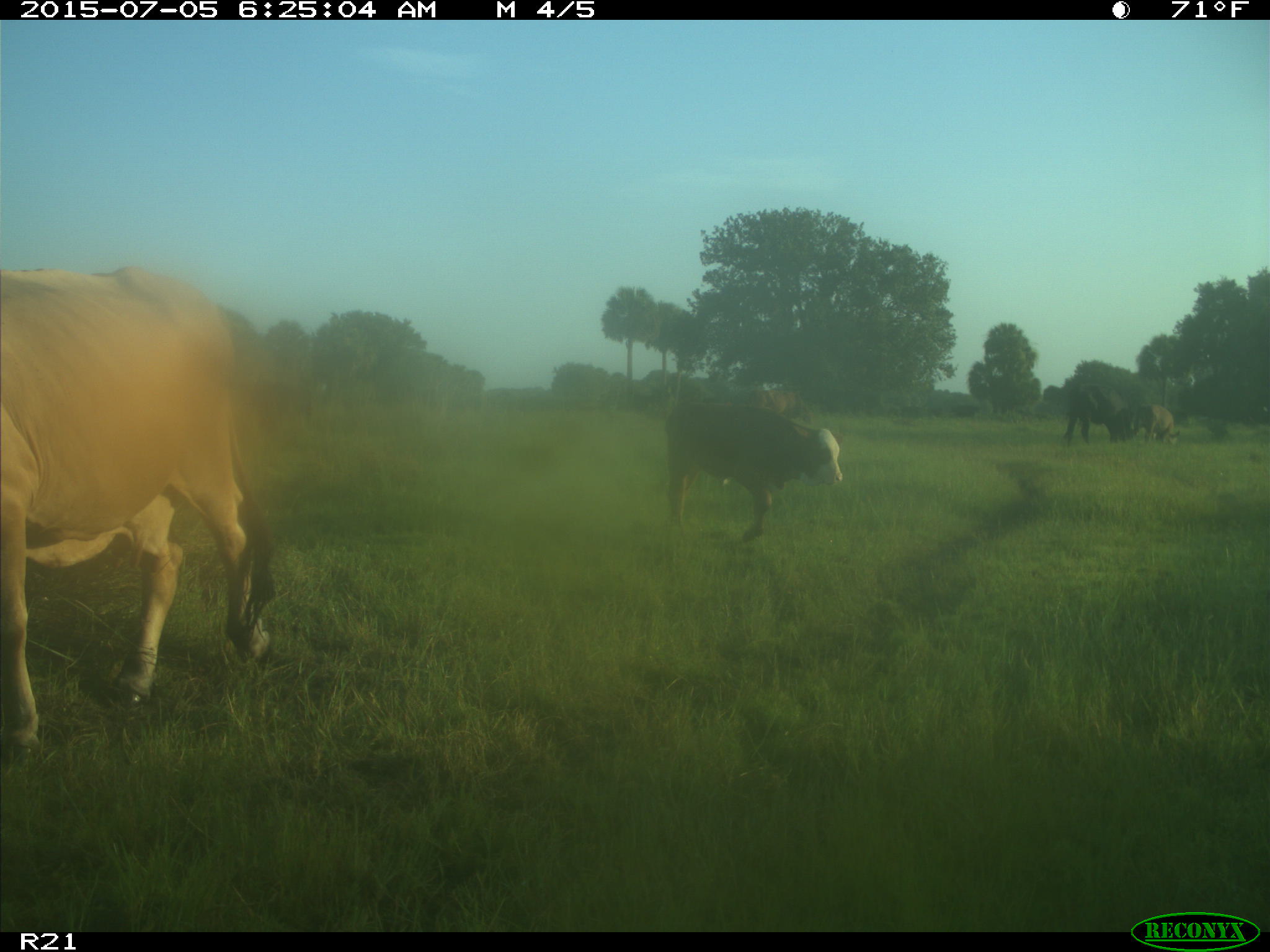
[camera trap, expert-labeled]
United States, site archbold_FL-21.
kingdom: Animalia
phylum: Chordata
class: Mammalia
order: Artiodactyla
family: Bovidae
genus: Bos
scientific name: Bos taurus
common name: domestic cow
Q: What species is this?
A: Bos taurus (domestic cow).